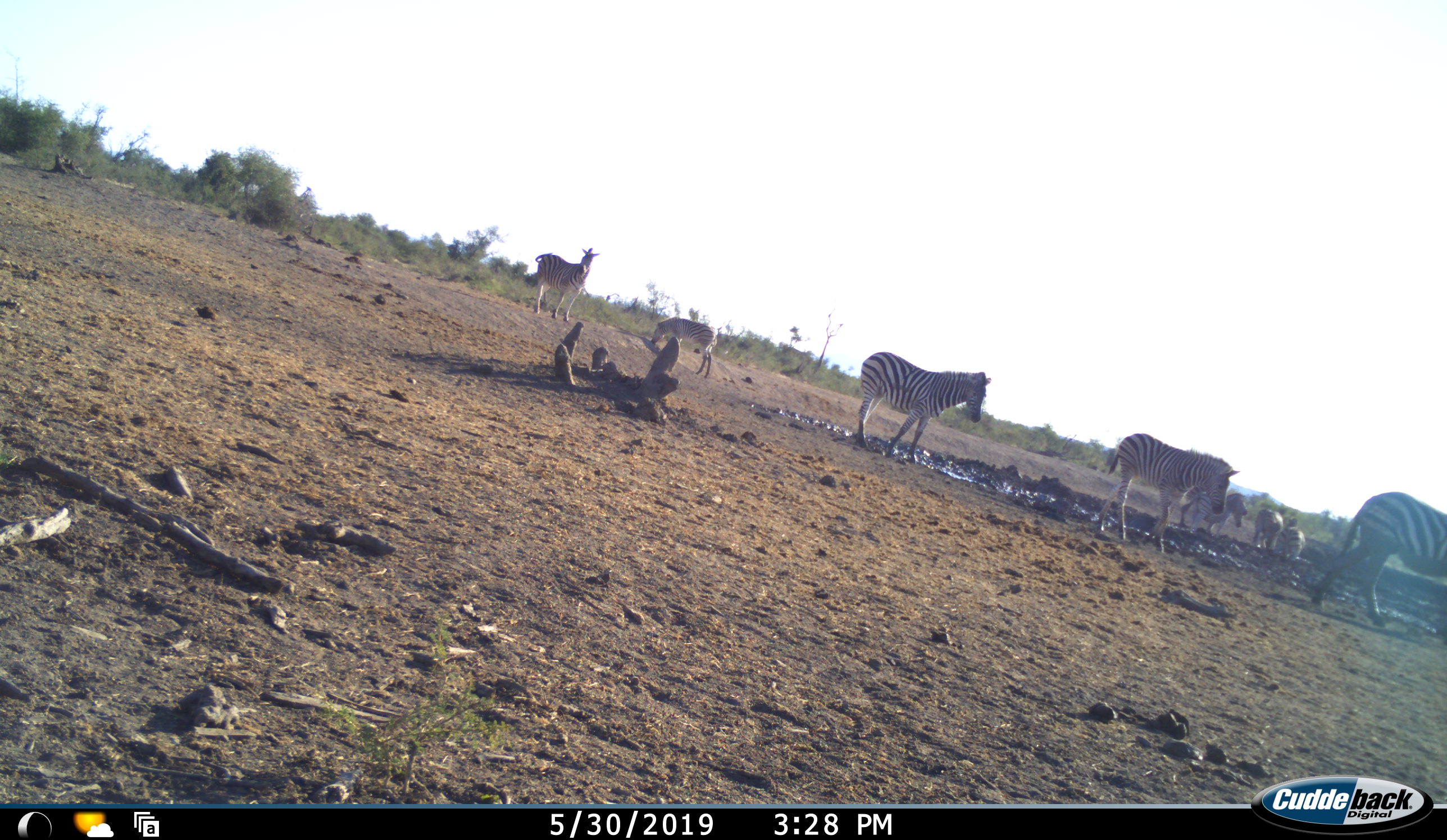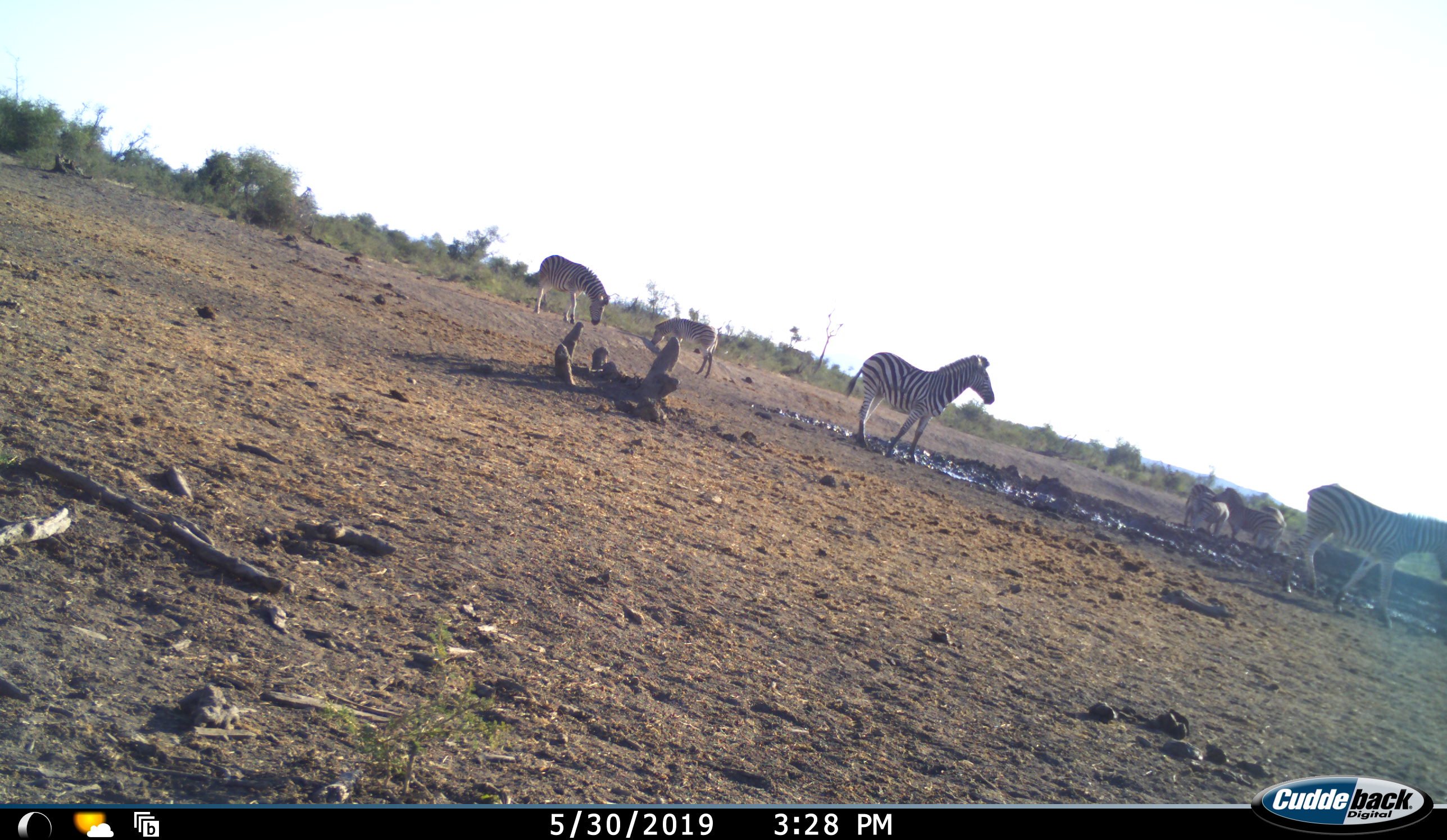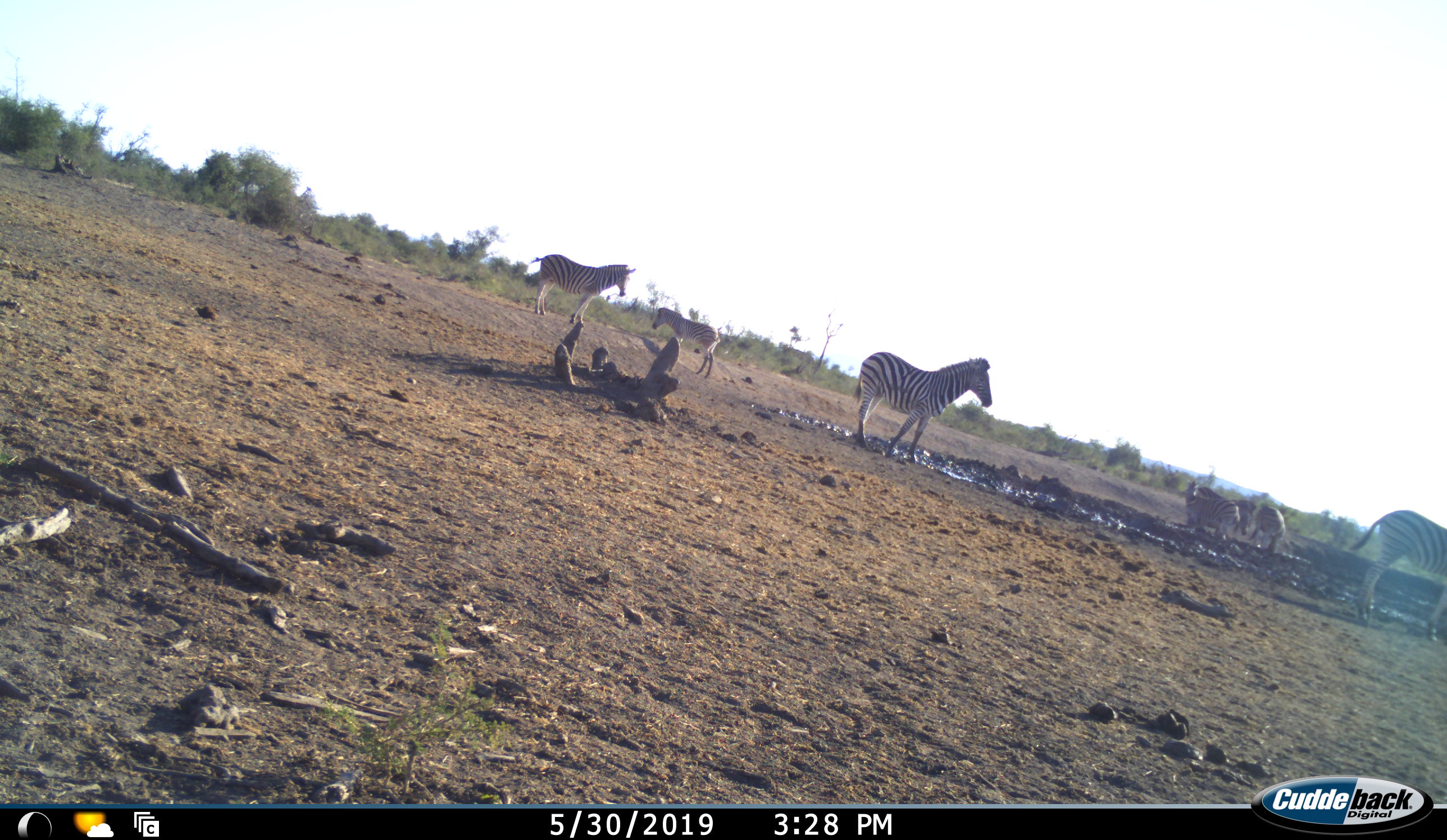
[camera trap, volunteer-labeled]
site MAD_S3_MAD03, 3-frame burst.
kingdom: Animalia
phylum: Chordata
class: Mammalia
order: Perissodactyla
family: Equidae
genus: Equus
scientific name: Equus quagga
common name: plains zebra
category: zebraplains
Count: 8.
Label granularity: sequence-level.